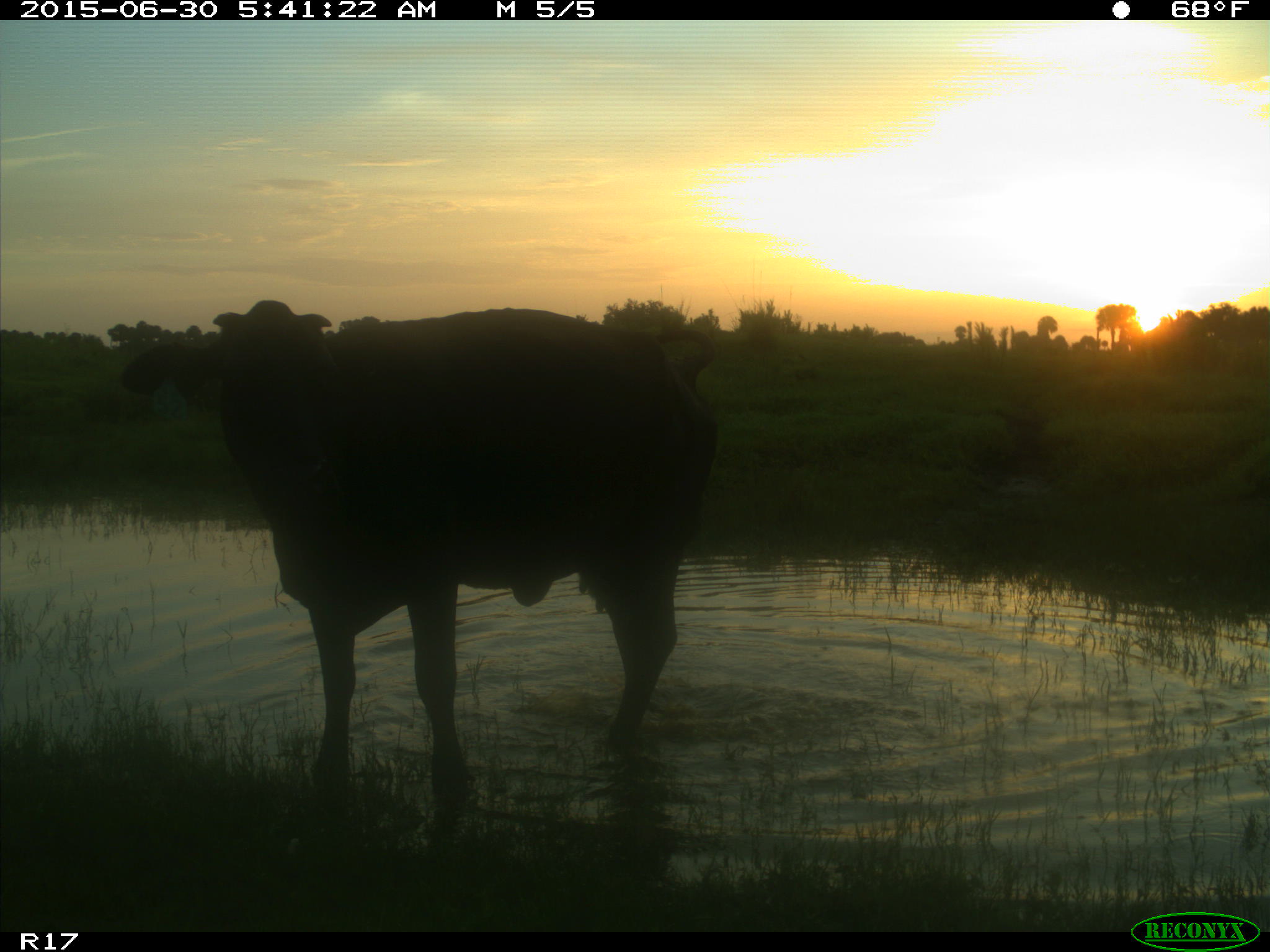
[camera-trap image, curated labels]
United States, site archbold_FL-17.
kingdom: Animalia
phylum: Chordata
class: Mammalia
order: Artiodactyla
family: Bovidae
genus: Bos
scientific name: Bos taurus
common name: domestic cow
Bos taurus (domestic cow).